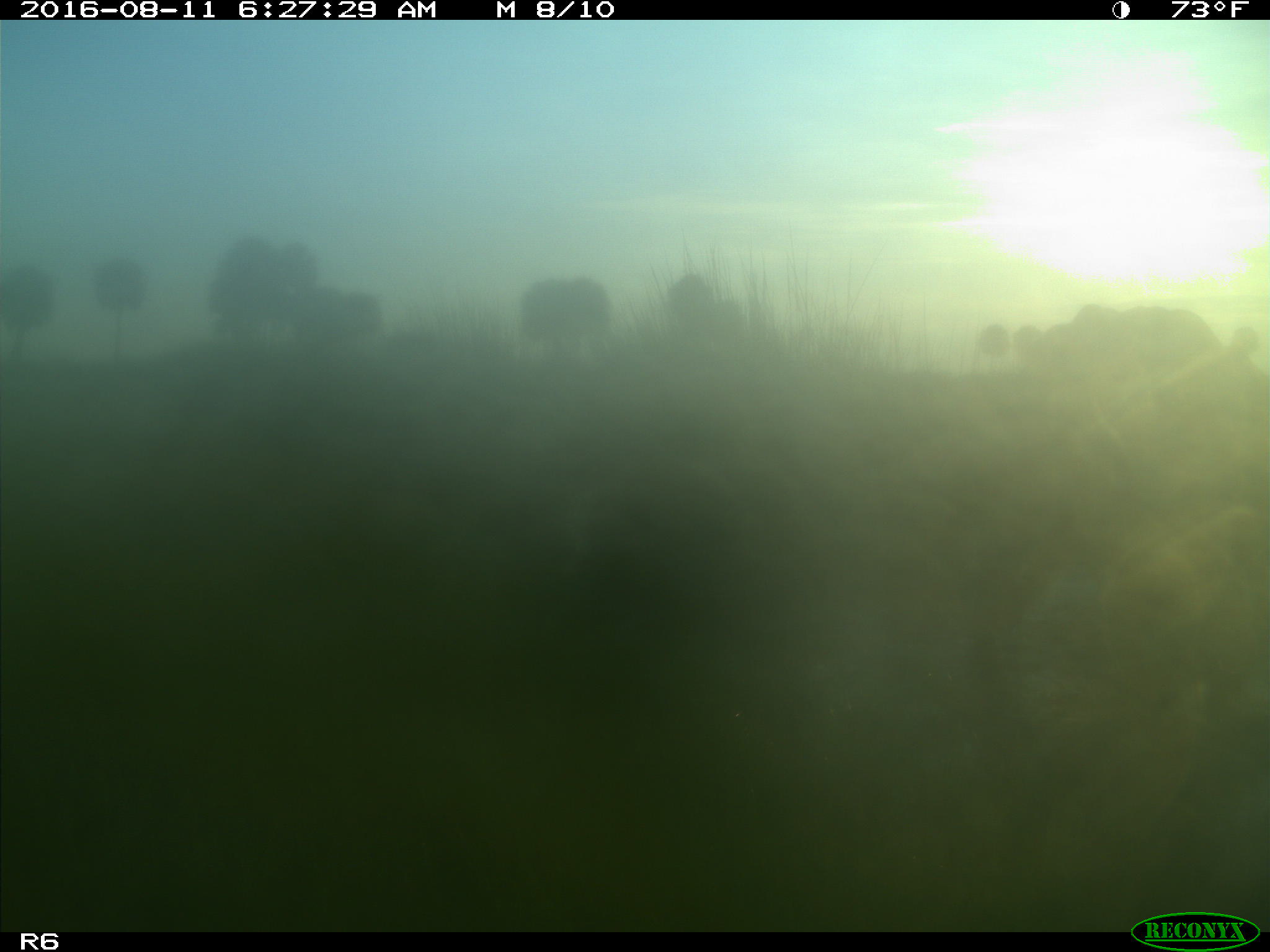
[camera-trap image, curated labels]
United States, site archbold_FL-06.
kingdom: Animalia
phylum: Chordata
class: Mammalia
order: Artiodactyla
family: Bovidae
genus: Bos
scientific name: Bos taurus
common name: domestic cow